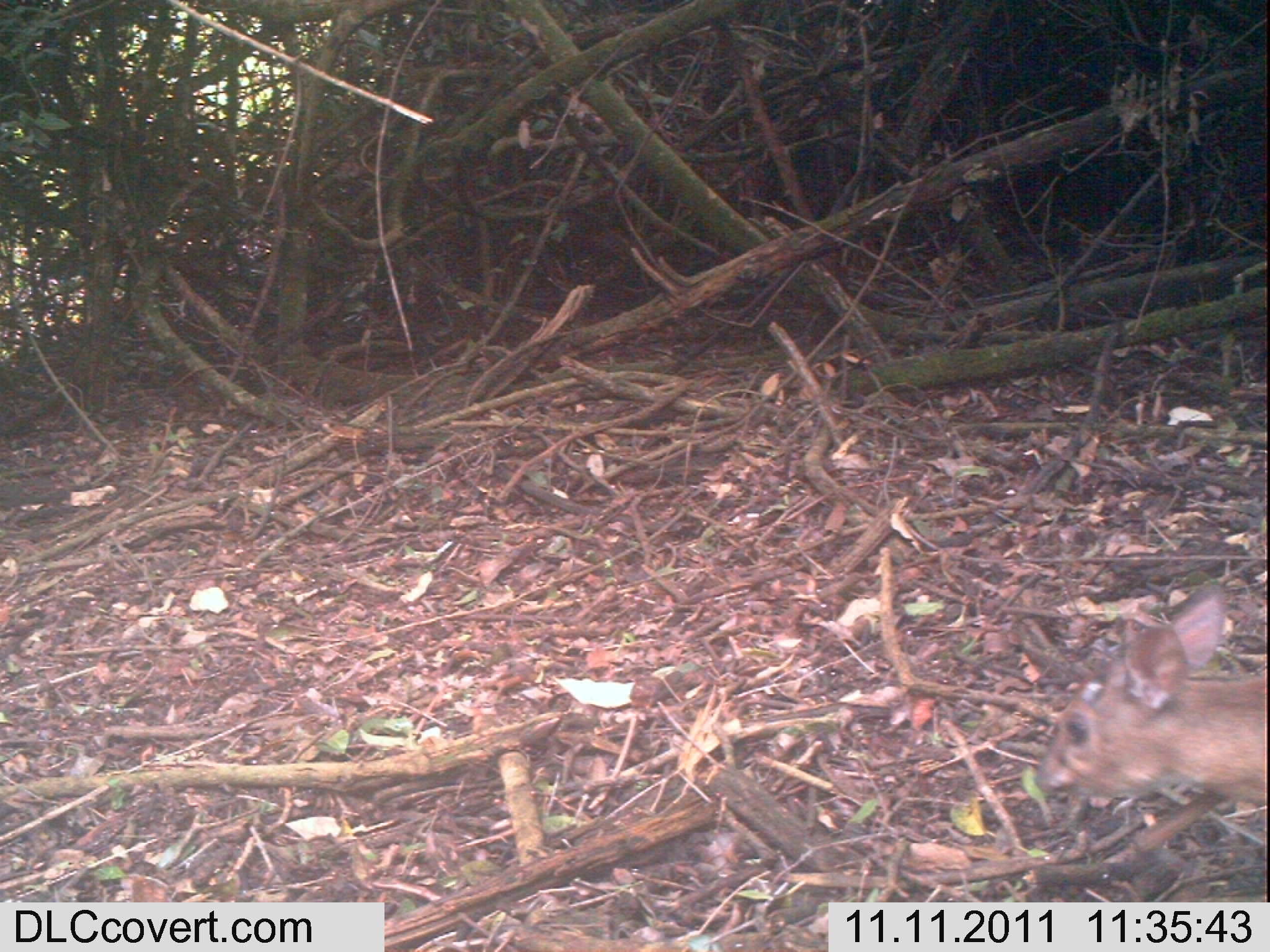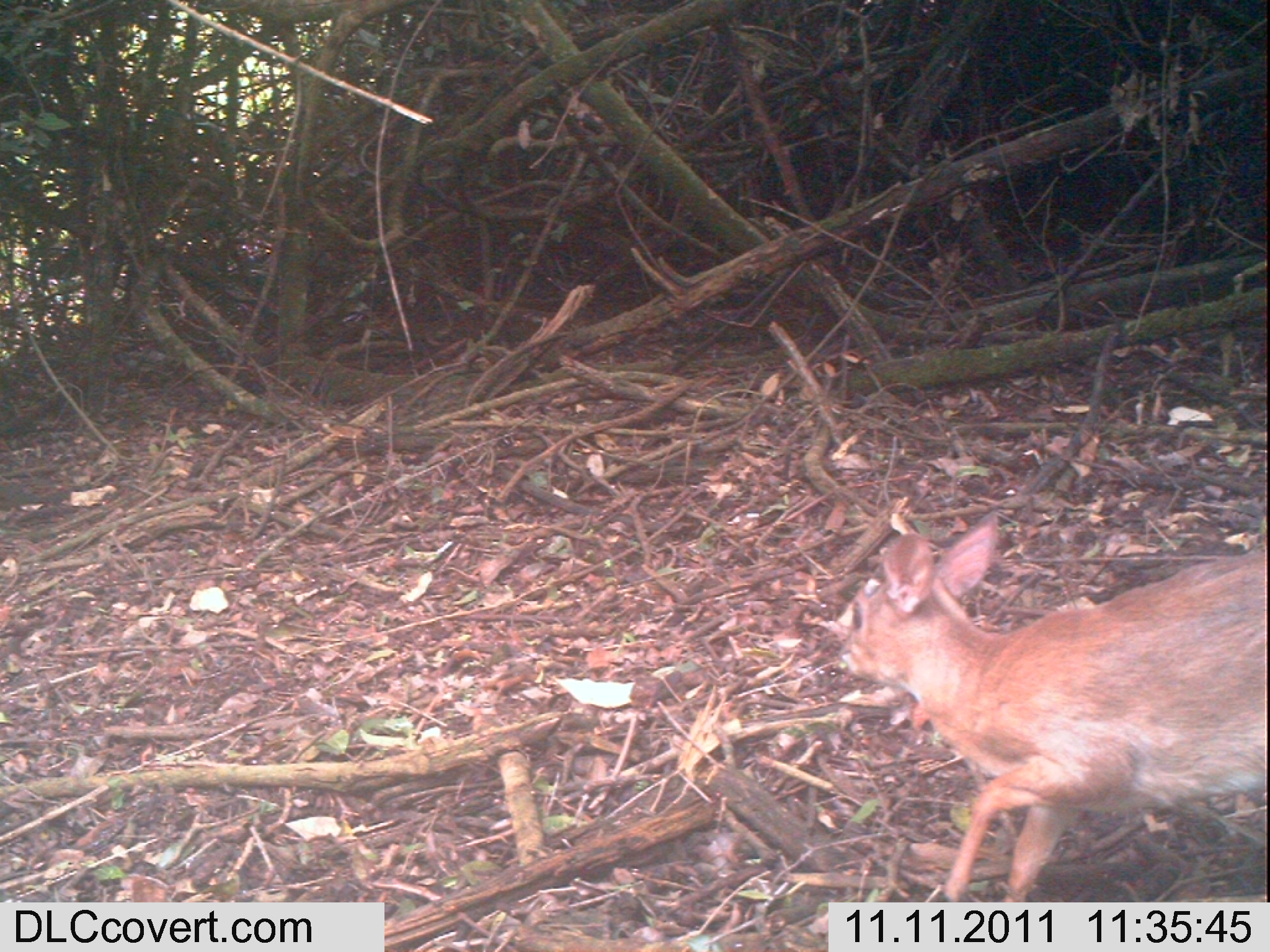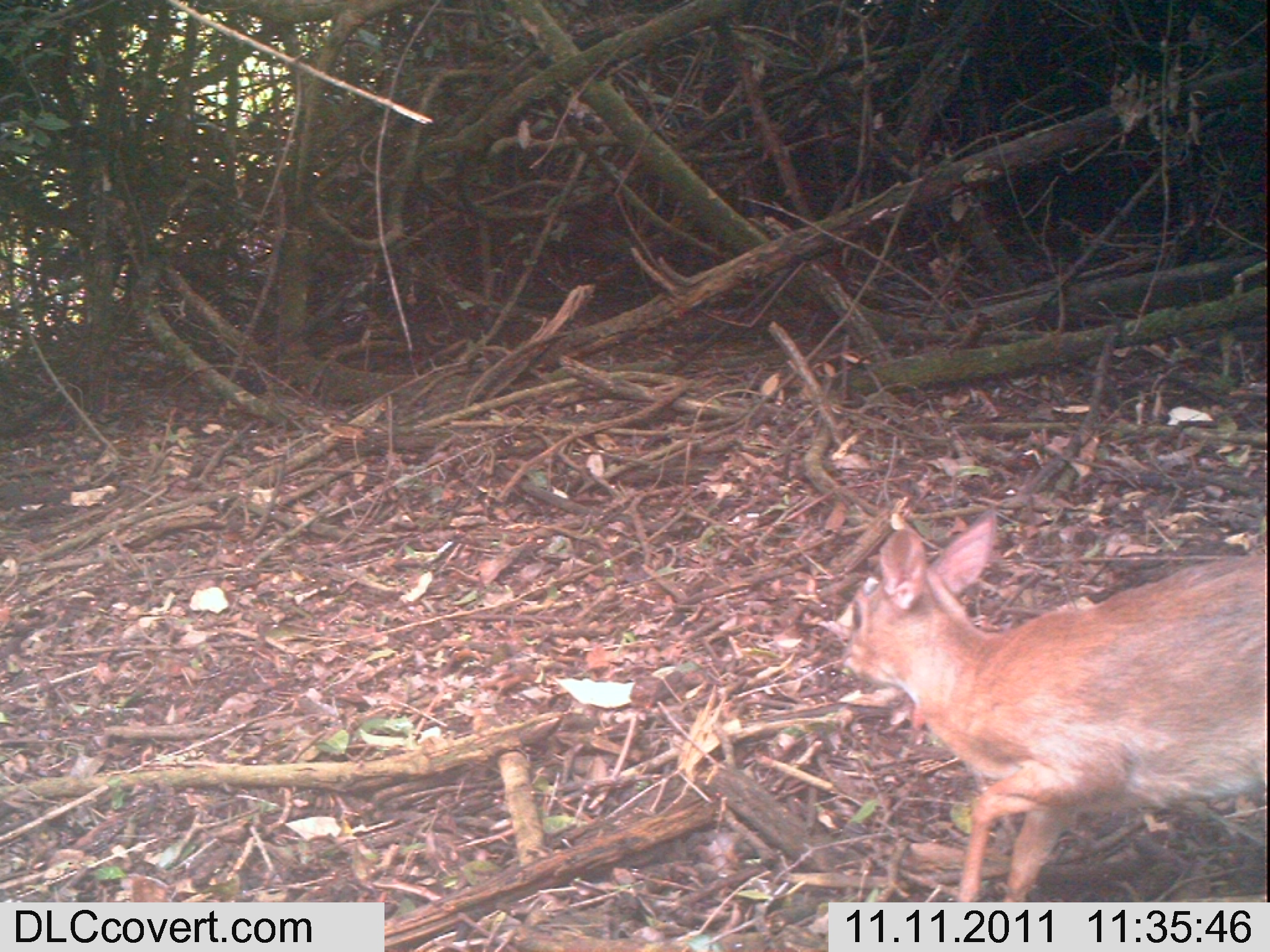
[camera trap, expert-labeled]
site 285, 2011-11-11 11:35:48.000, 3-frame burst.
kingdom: Animalia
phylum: Chordata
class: Mammalia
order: Artiodactyla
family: Bovidae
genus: Nesotragus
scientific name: Nesotragus moschatus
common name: suni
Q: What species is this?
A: Nesotragus moschatus (suni).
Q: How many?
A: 1.